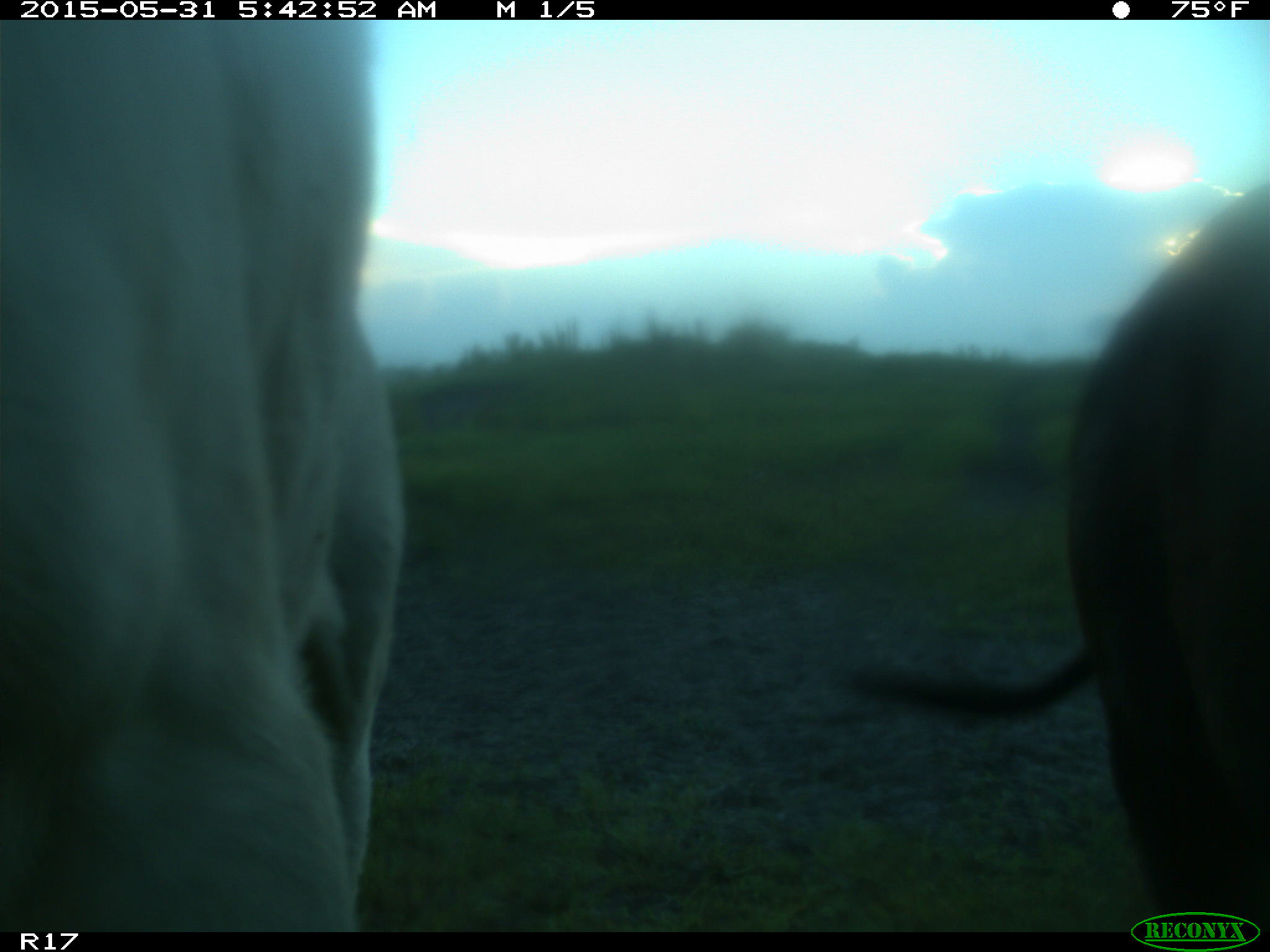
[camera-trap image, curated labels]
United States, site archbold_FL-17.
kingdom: Animalia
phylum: Chordata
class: Mammalia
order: Artiodactyla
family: Bovidae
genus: Bos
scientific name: Bos taurus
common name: domestic cow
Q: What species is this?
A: Bos taurus (domestic cow).